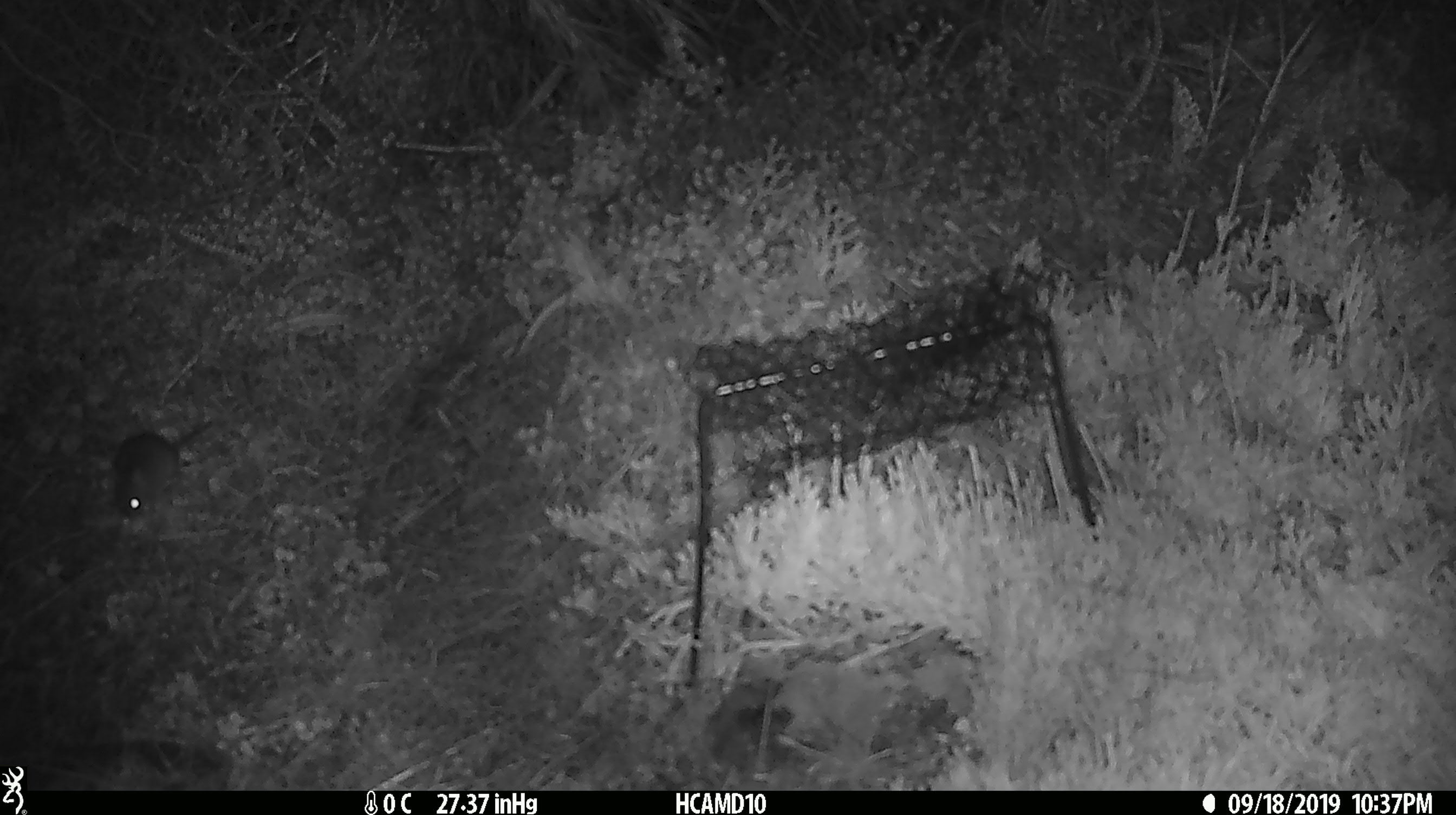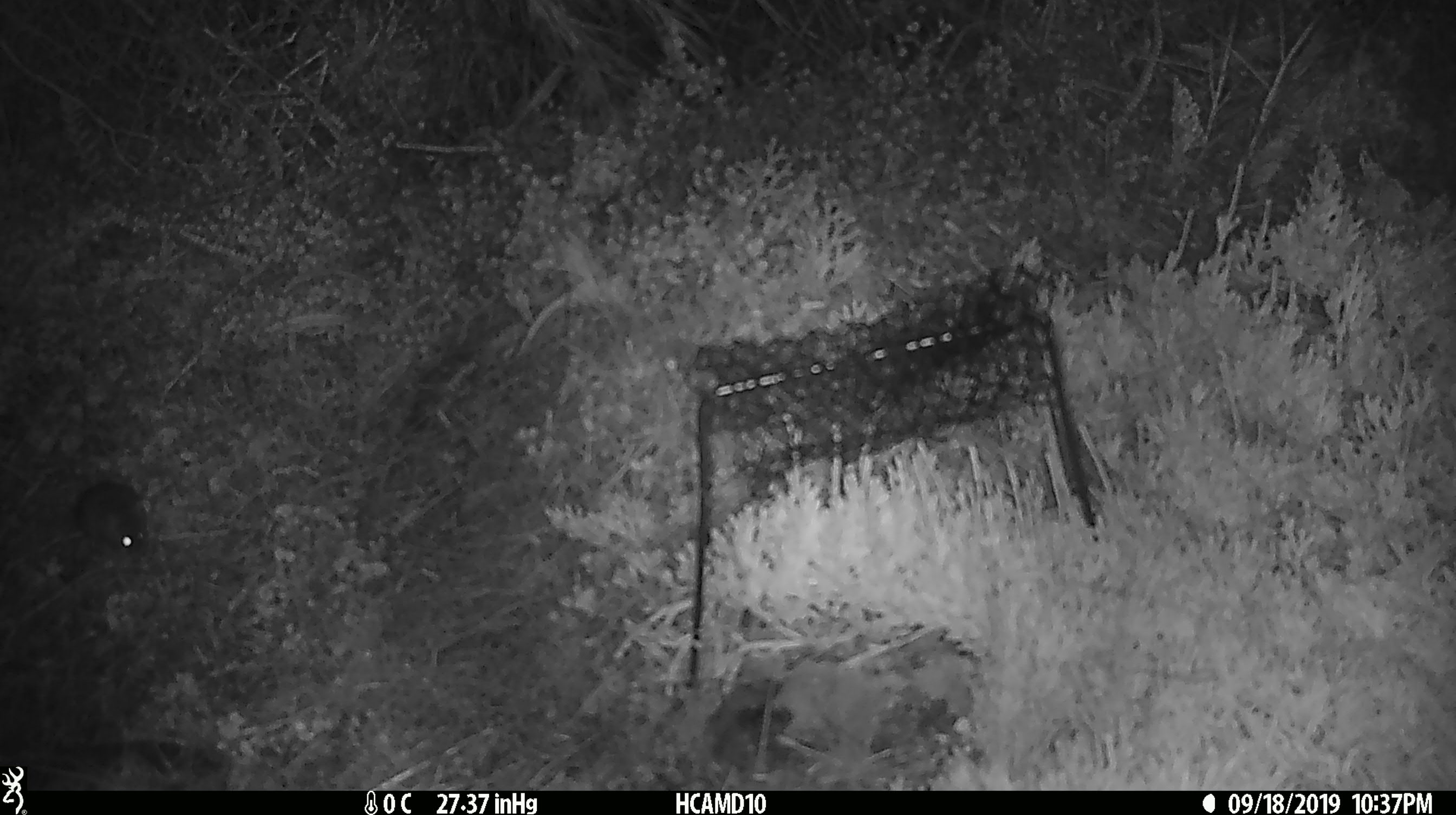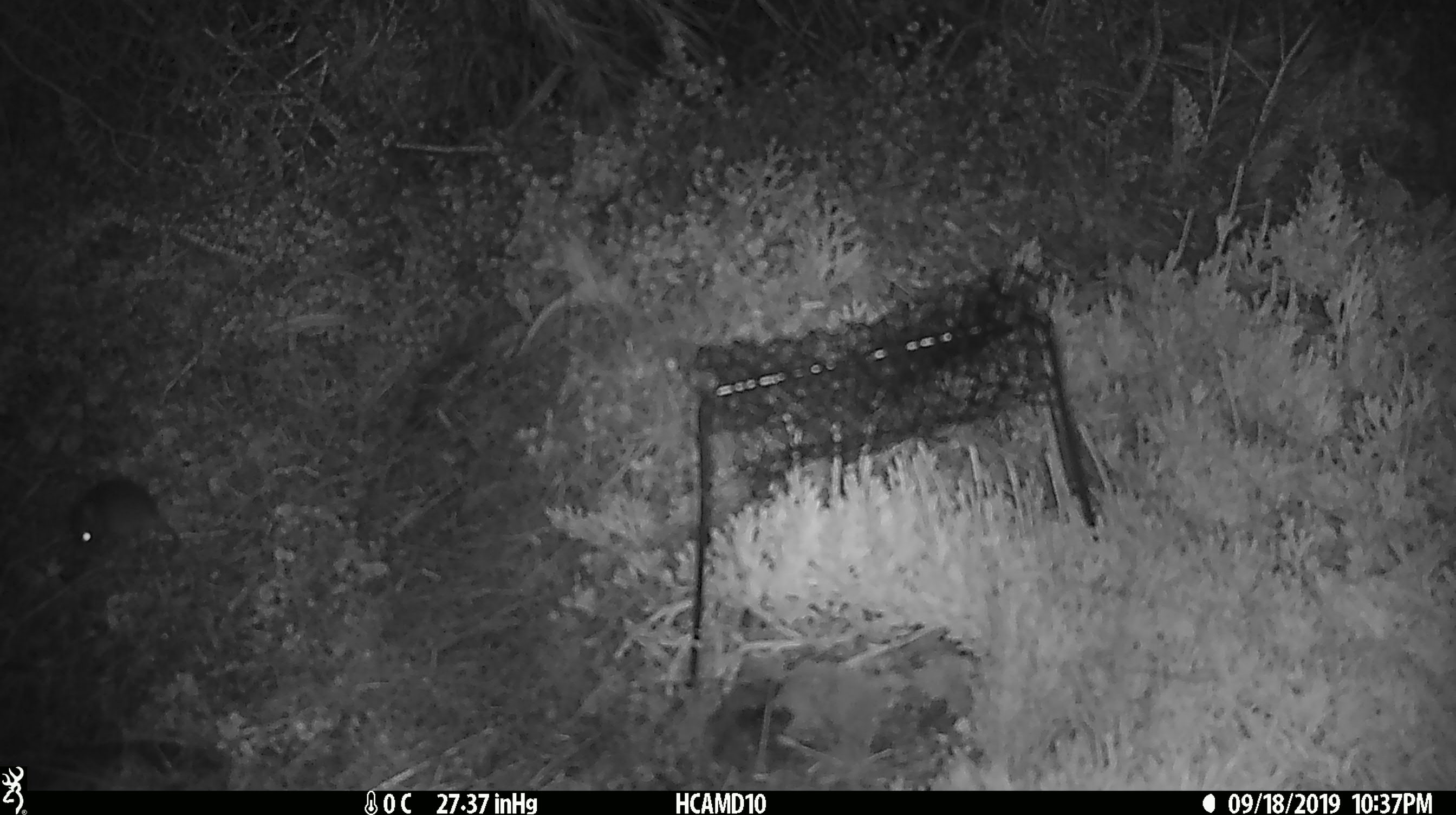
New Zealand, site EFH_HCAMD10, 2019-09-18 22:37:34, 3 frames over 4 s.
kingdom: Animalia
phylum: Chordata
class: Mammalia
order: Rodentia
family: Muridae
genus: Mus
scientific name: Mus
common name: mouse